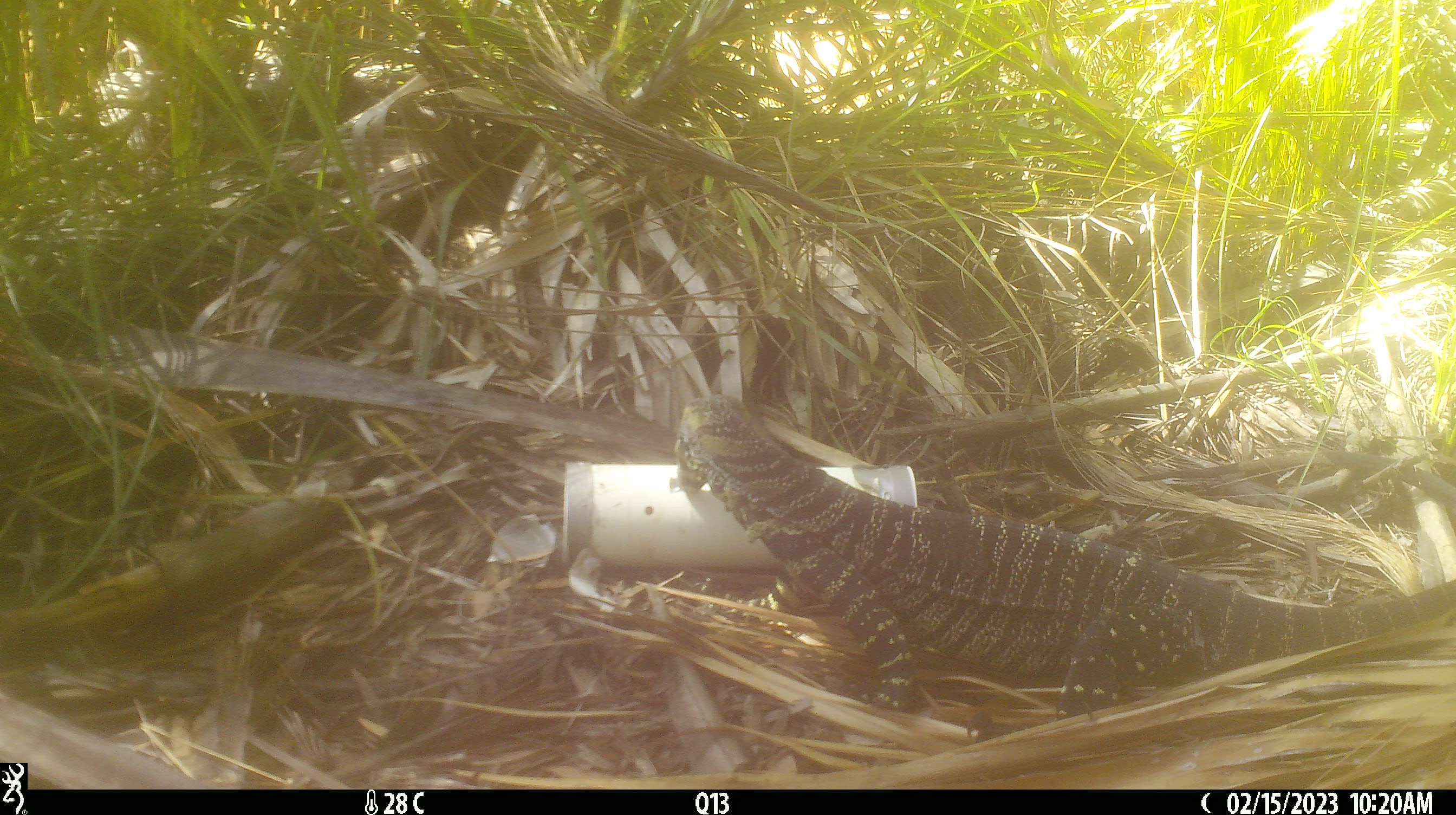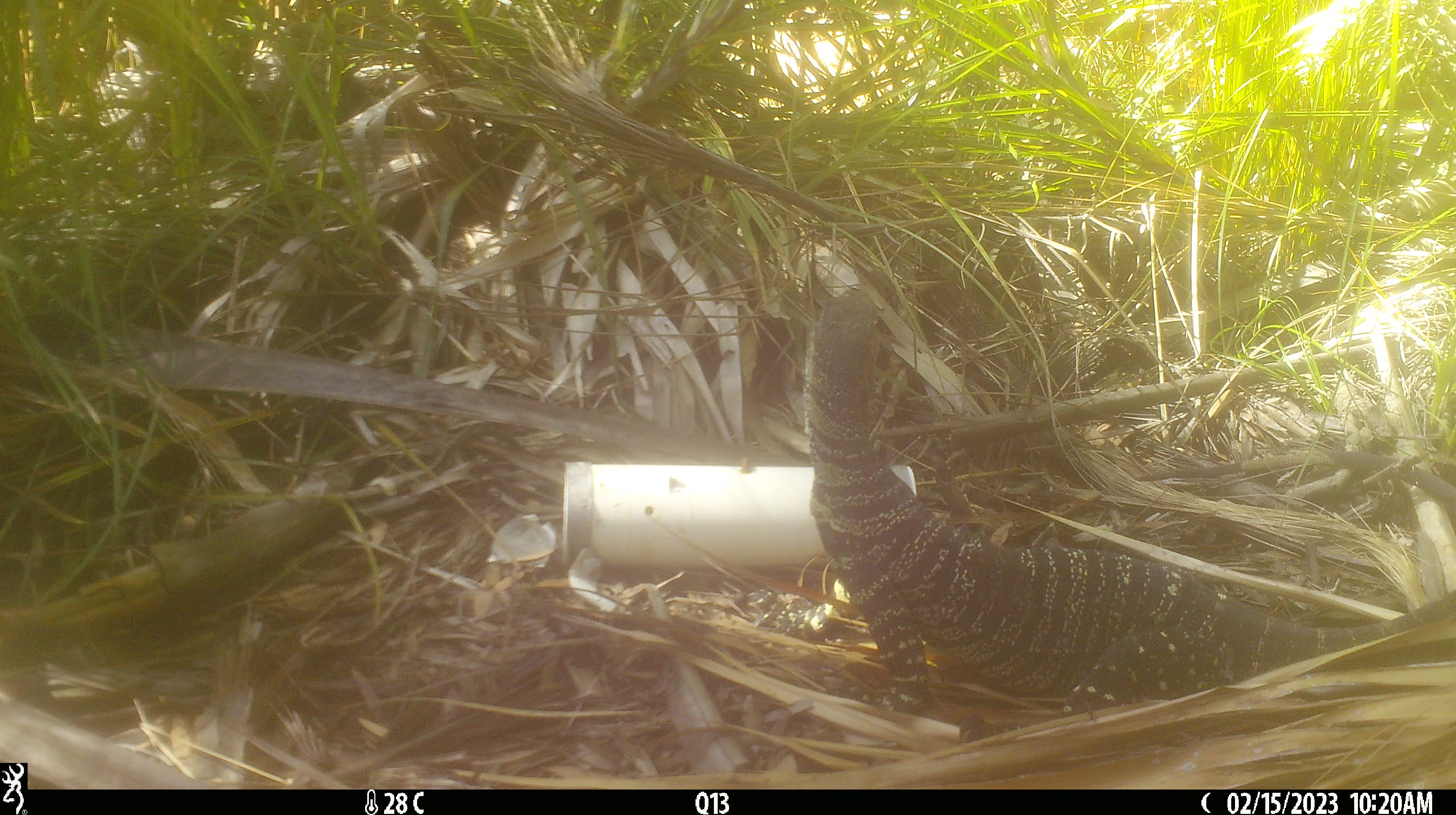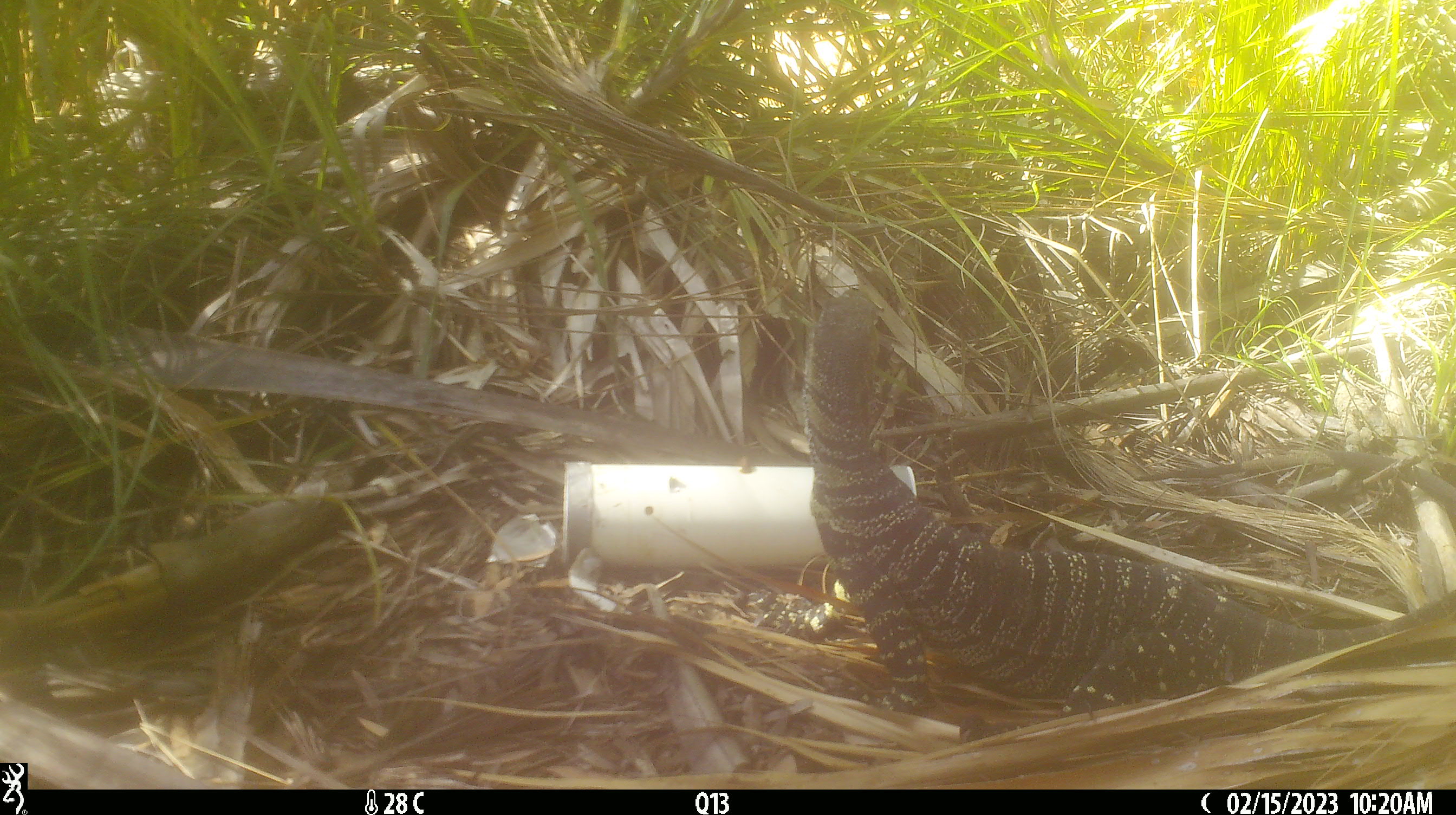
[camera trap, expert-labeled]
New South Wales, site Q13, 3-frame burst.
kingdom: Animalia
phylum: Chordata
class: Reptilia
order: Squamata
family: Varanidae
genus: Varanus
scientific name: Varanus varius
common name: lace monitor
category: goanna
Goanna (lace monitor) (Varanus varius).